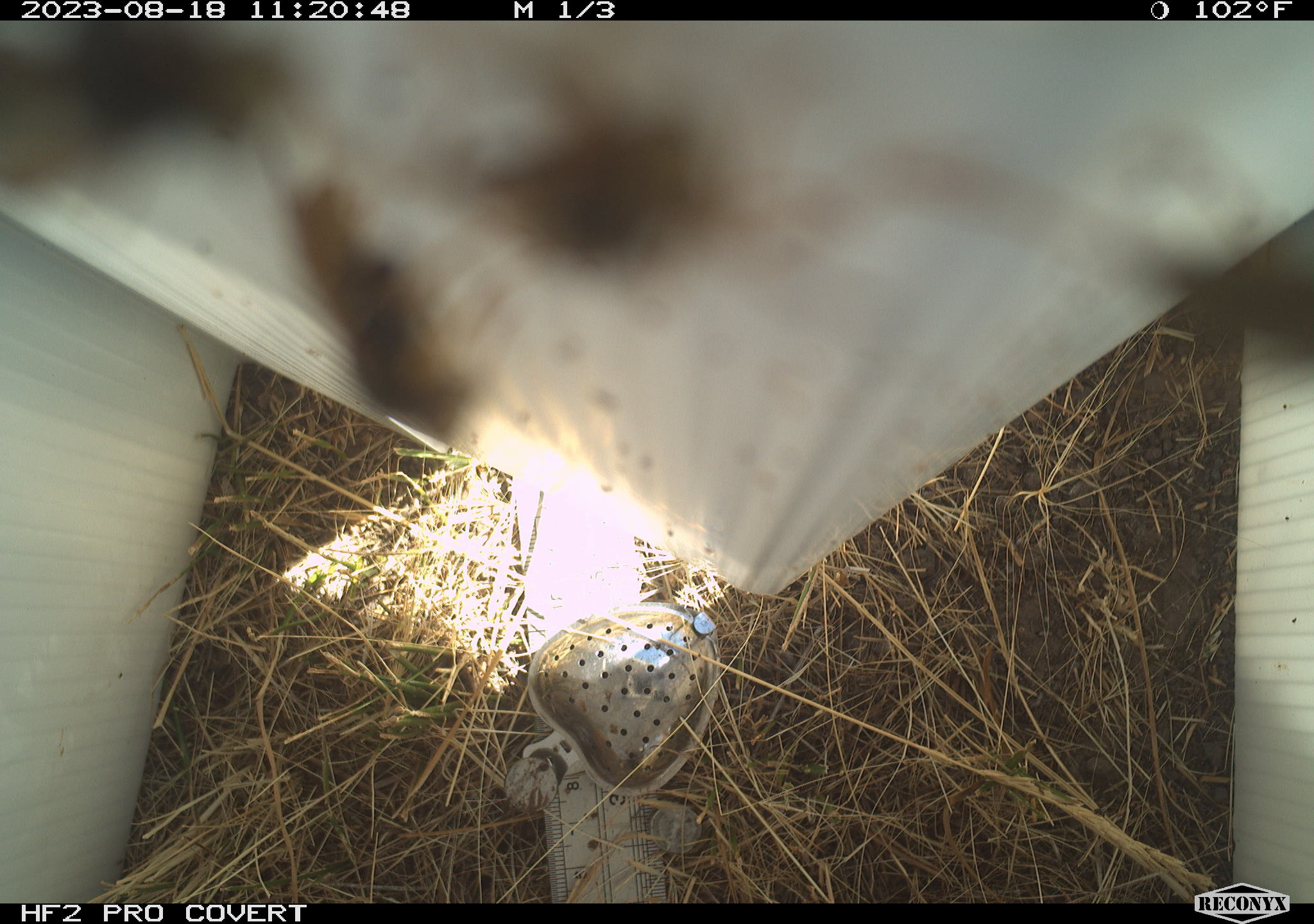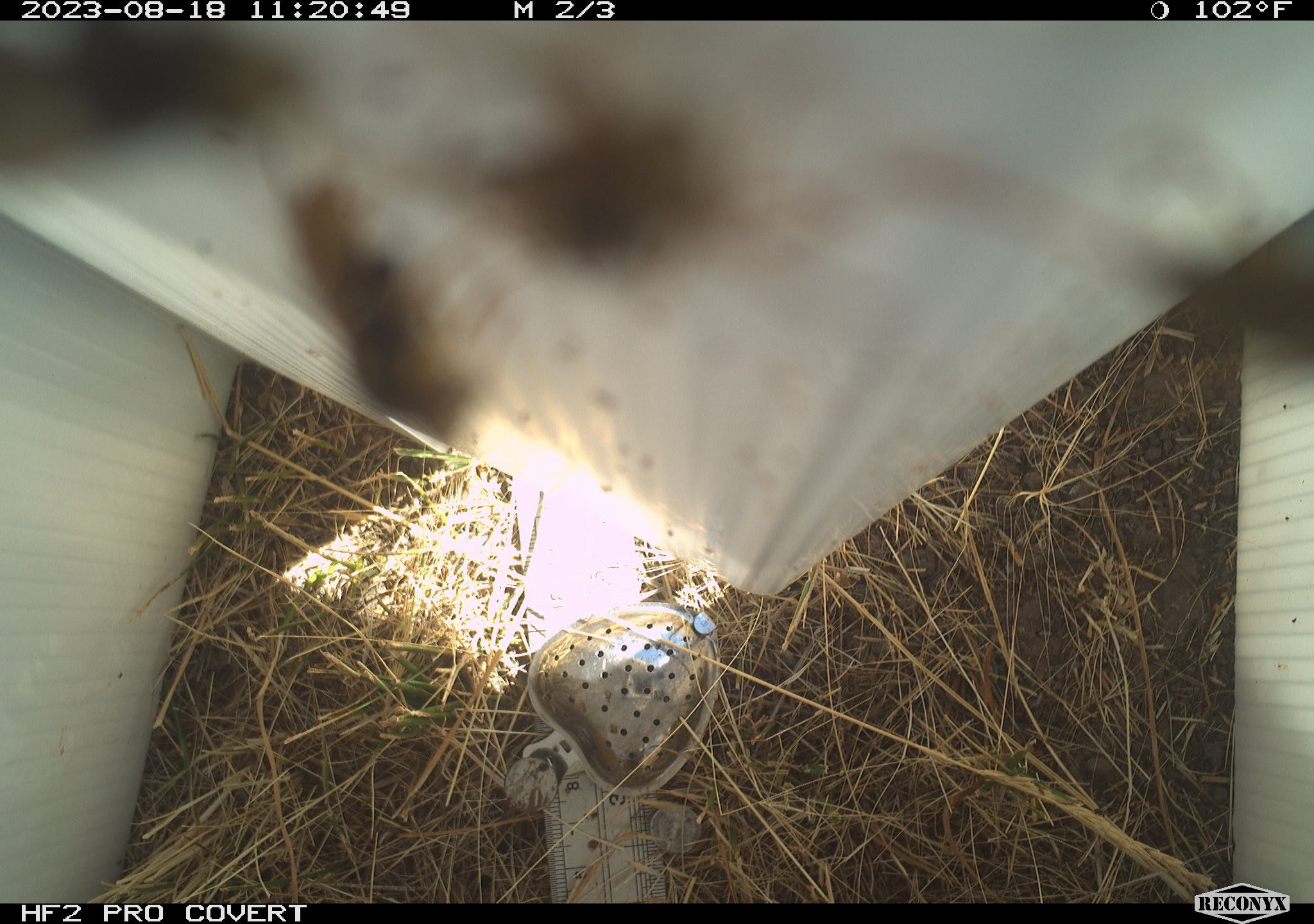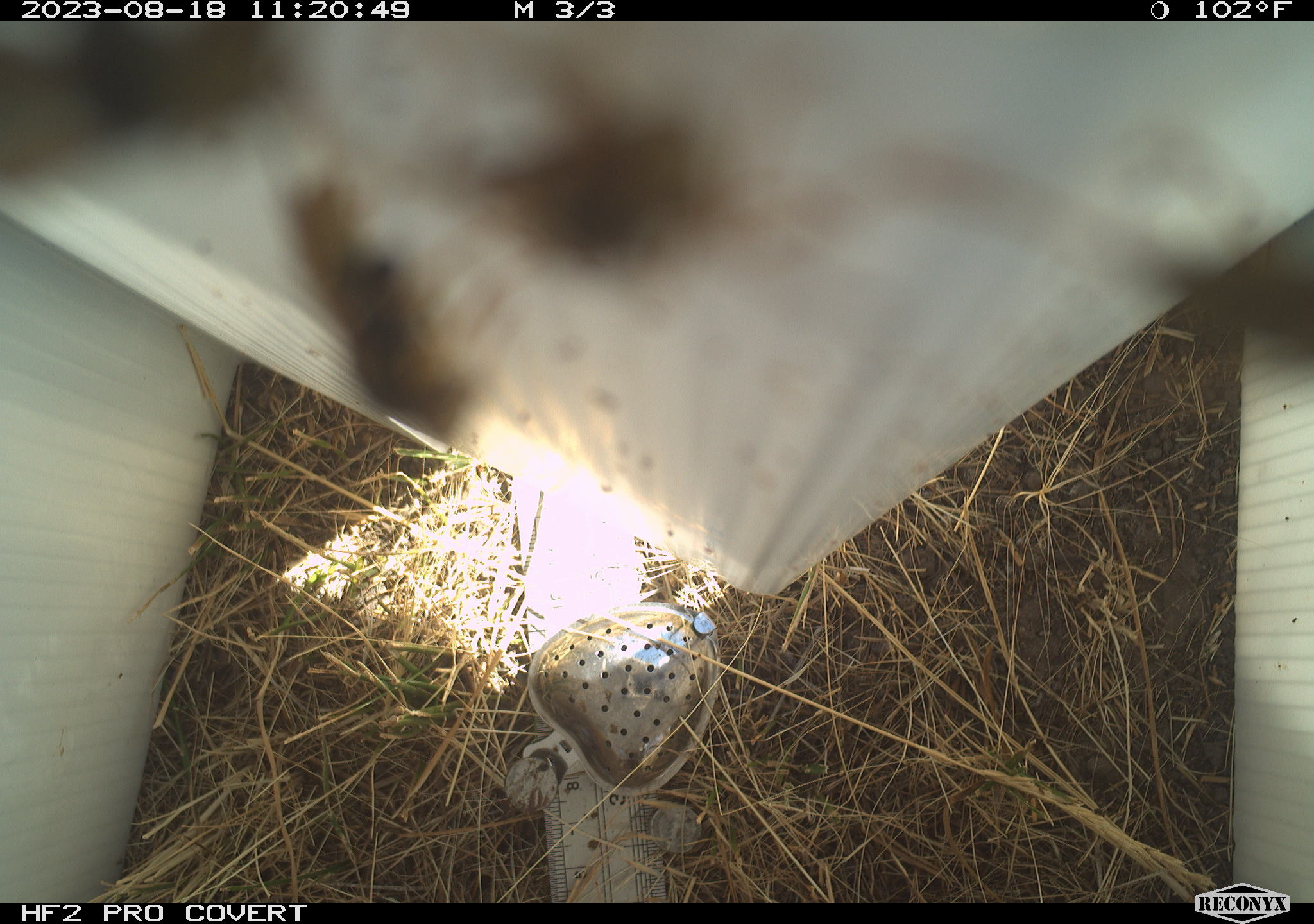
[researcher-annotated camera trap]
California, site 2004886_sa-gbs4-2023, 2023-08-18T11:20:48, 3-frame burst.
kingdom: Animalia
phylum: Arthropoda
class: Insecta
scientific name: Insecta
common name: insect